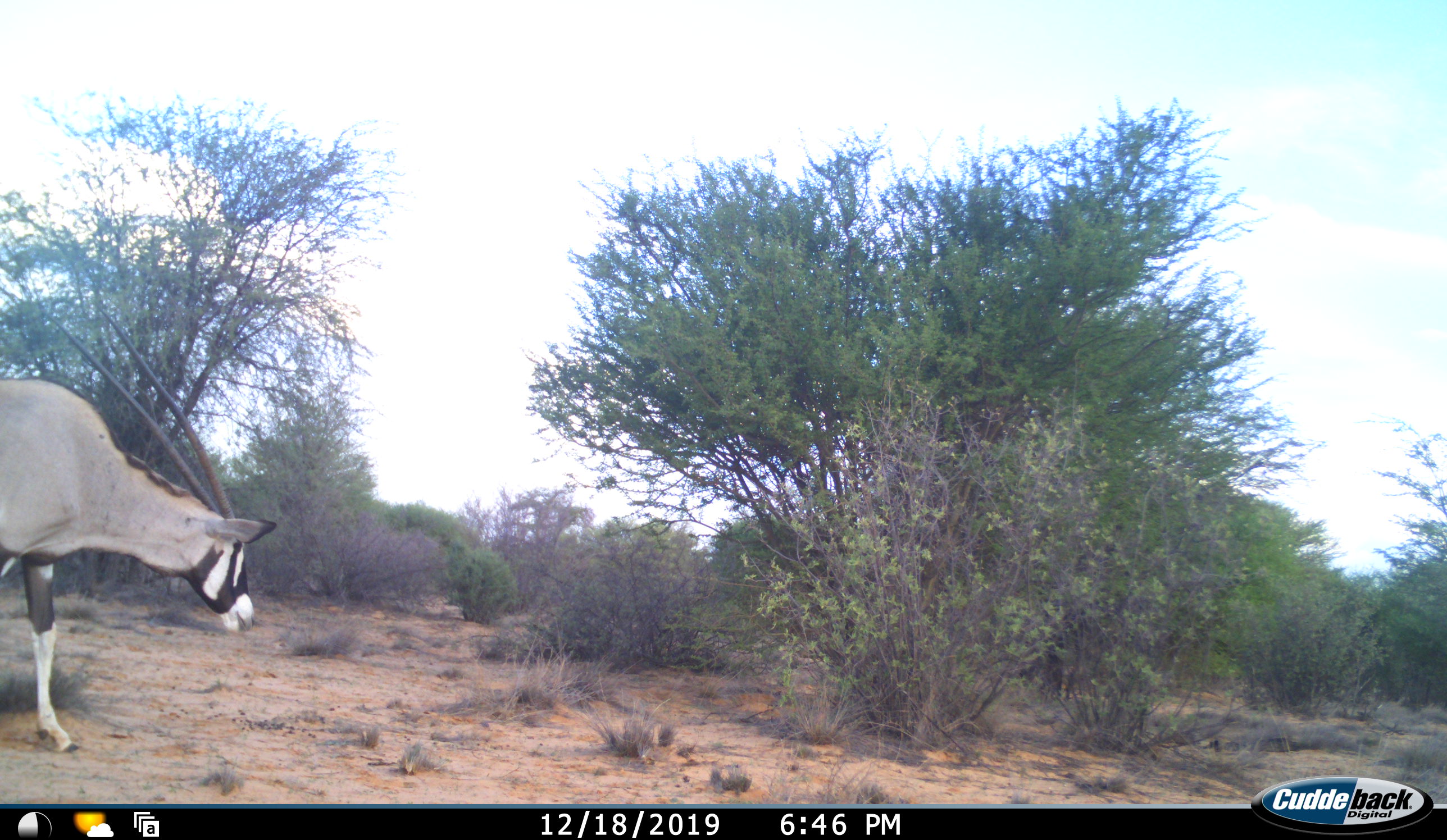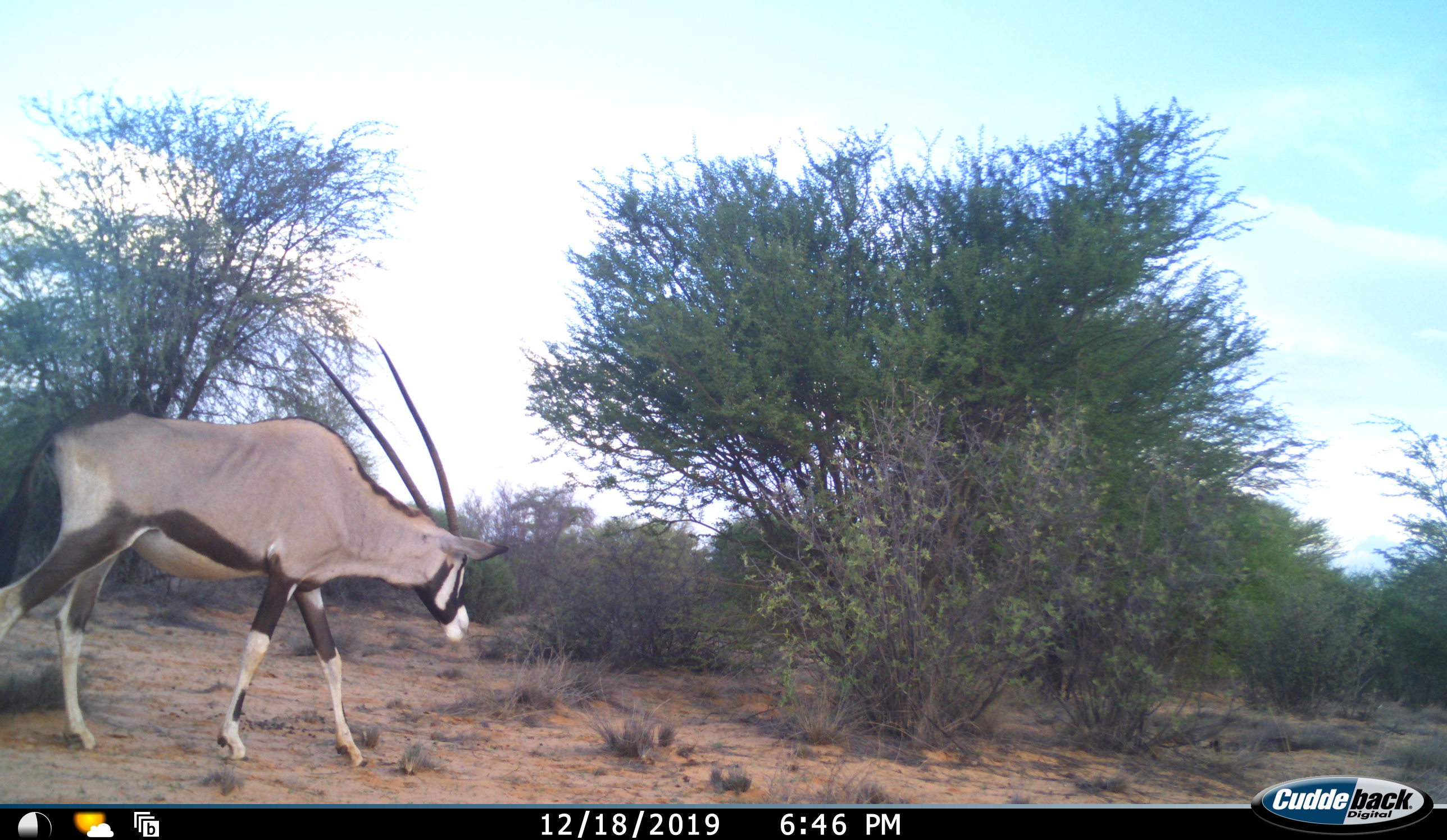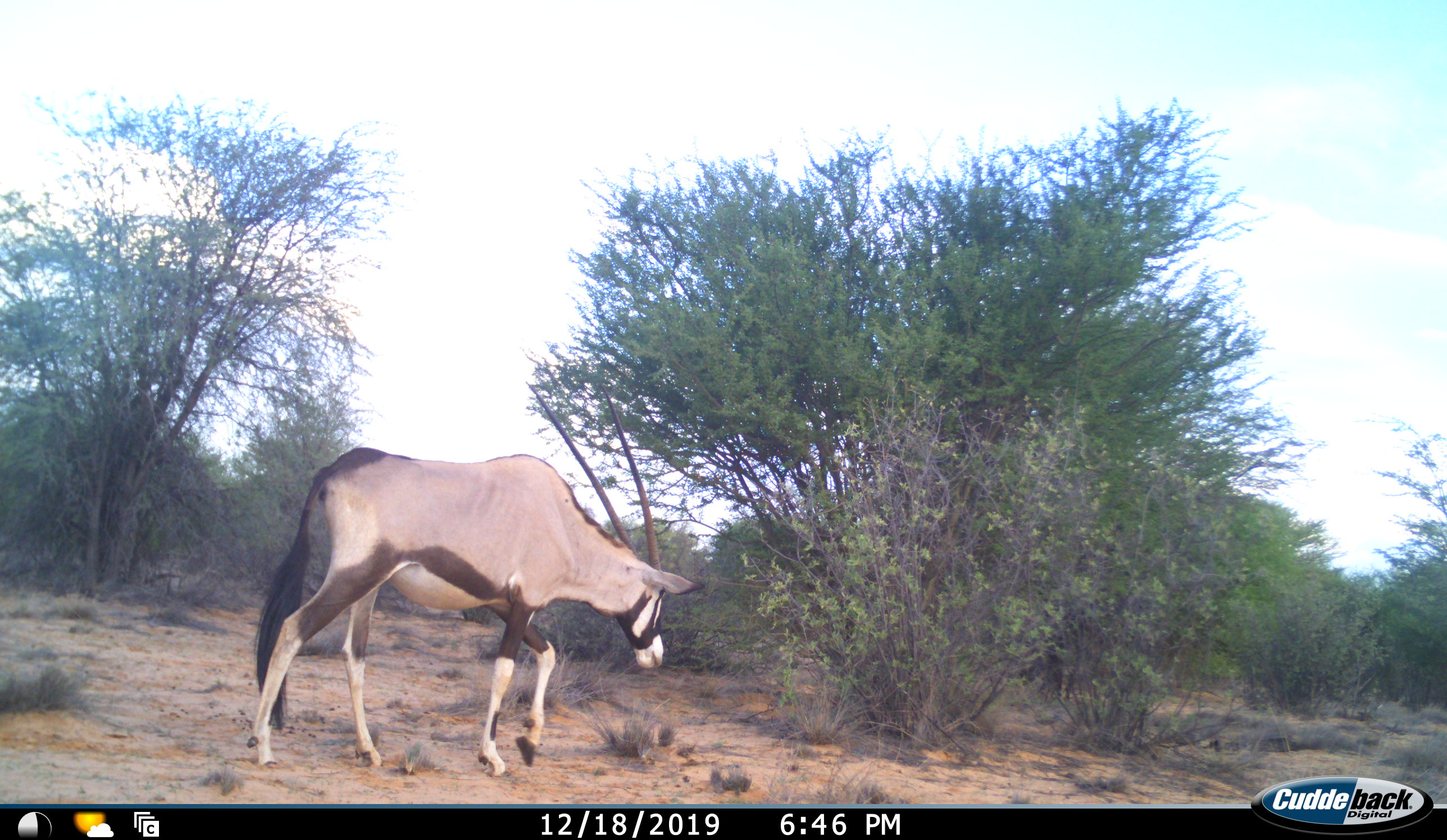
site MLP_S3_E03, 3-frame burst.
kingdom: Animalia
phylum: Chordata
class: Mammalia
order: Artiodactyla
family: Bovidae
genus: Oryx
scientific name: Oryx gazella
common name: gemsbok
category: oryx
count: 1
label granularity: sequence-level